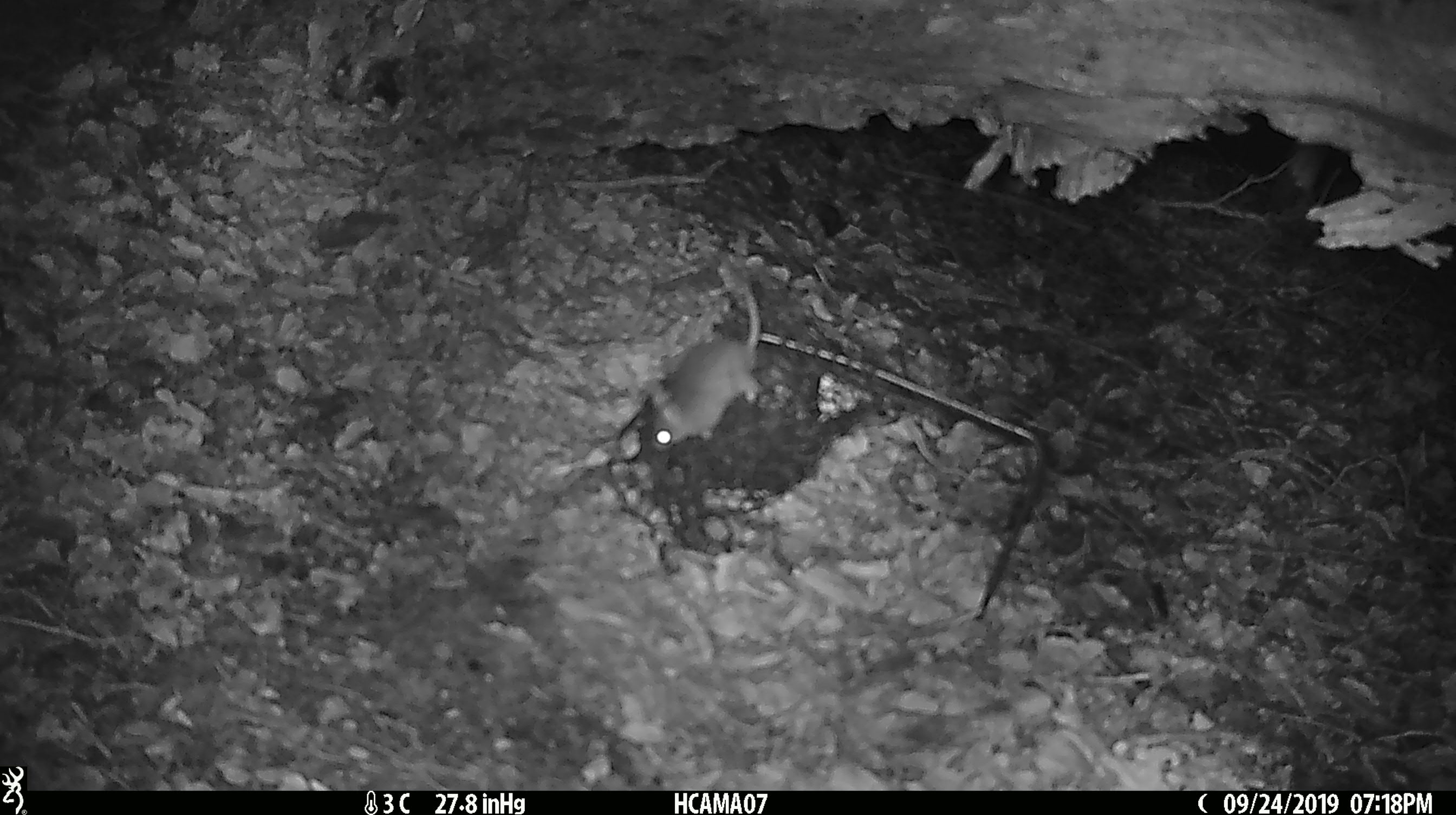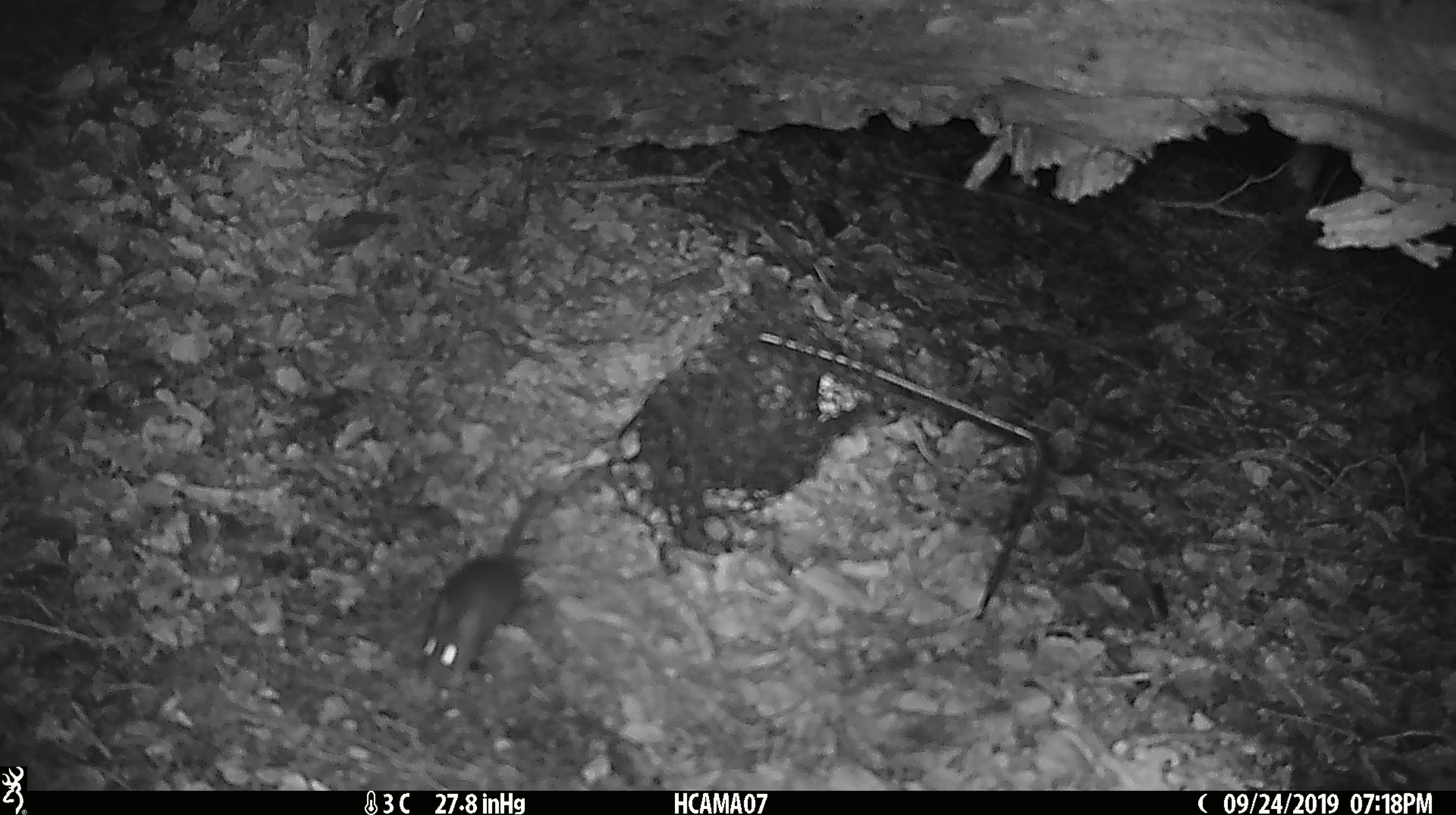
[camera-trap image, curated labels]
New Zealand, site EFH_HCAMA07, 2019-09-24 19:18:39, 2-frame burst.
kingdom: Animalia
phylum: Chordata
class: Mammalia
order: Rodentia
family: Muridae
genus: Mus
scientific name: Mus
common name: mouse